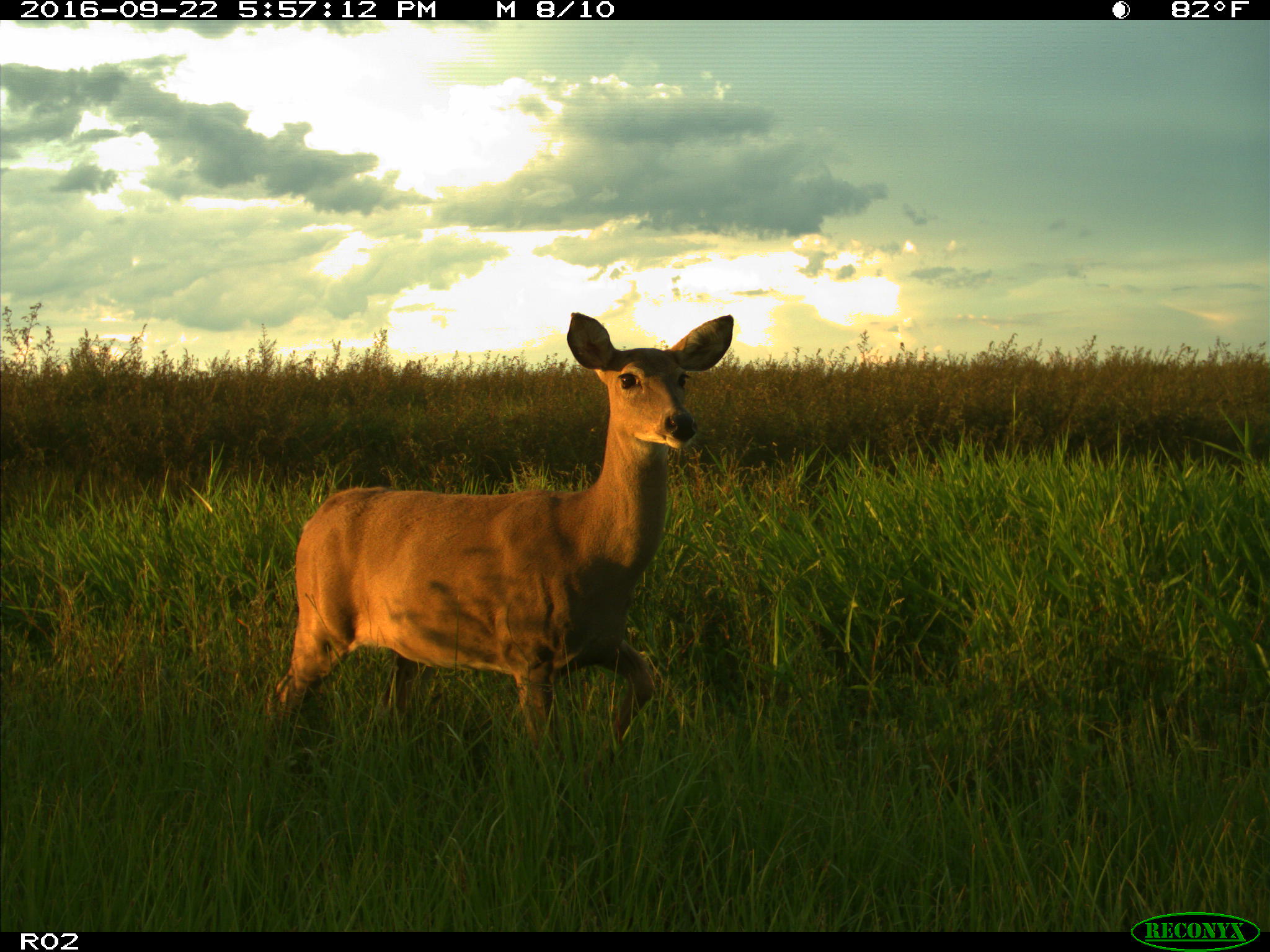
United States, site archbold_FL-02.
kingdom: Animalia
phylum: Chordata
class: Mammalia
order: Artiodactyla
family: Cervidae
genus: Odocoileus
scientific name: Odocoileus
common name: deer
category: unidentified deer